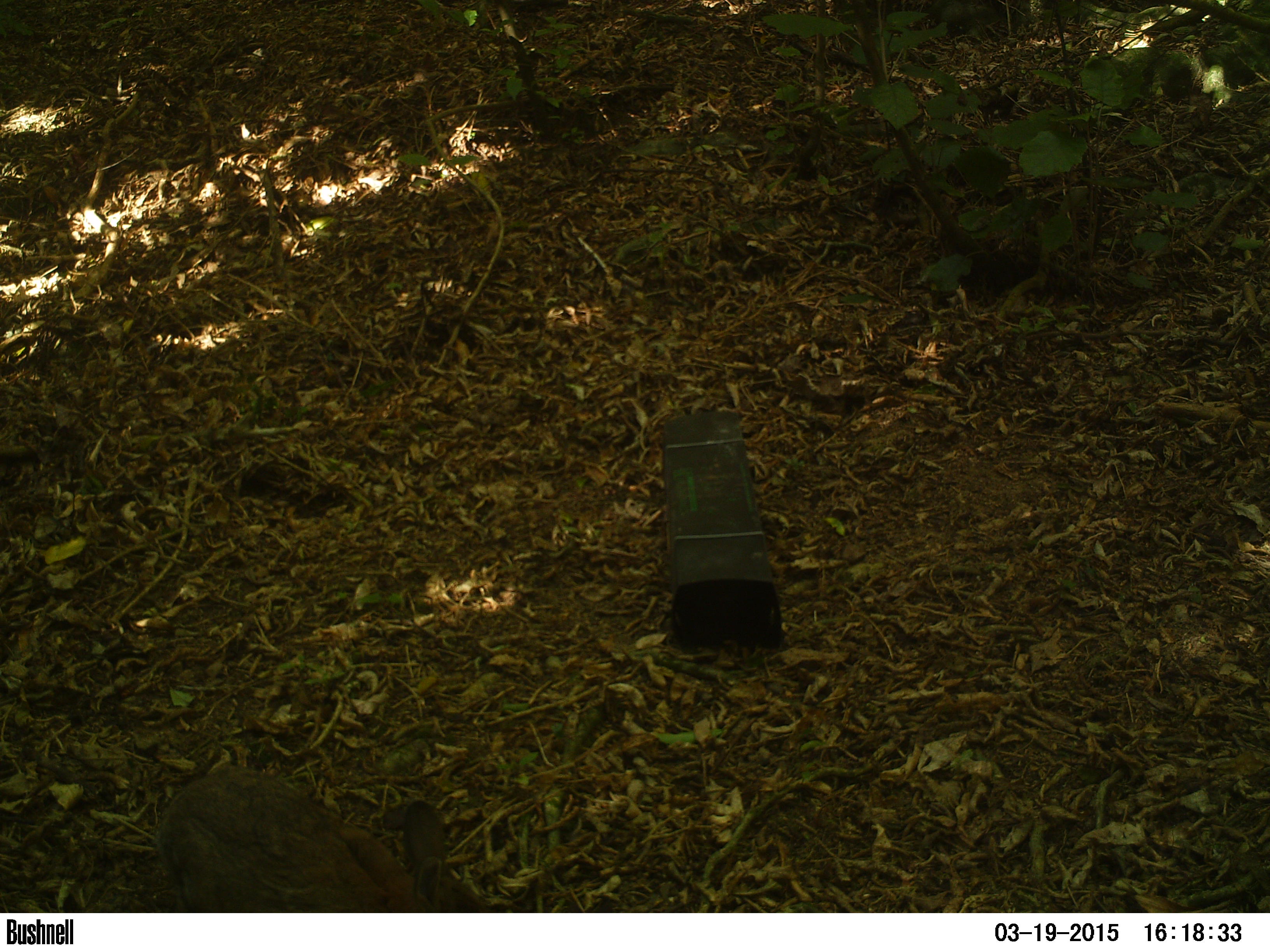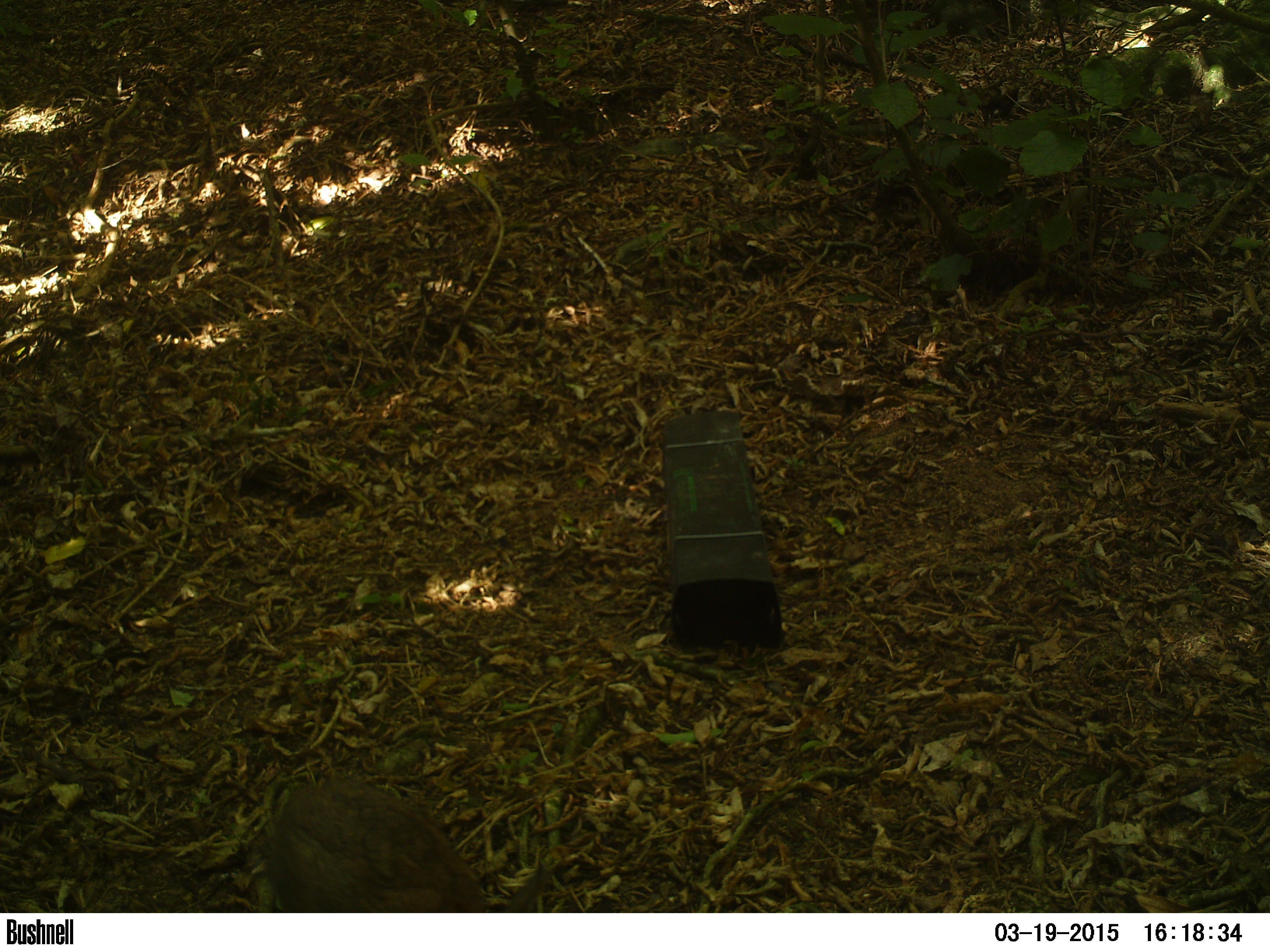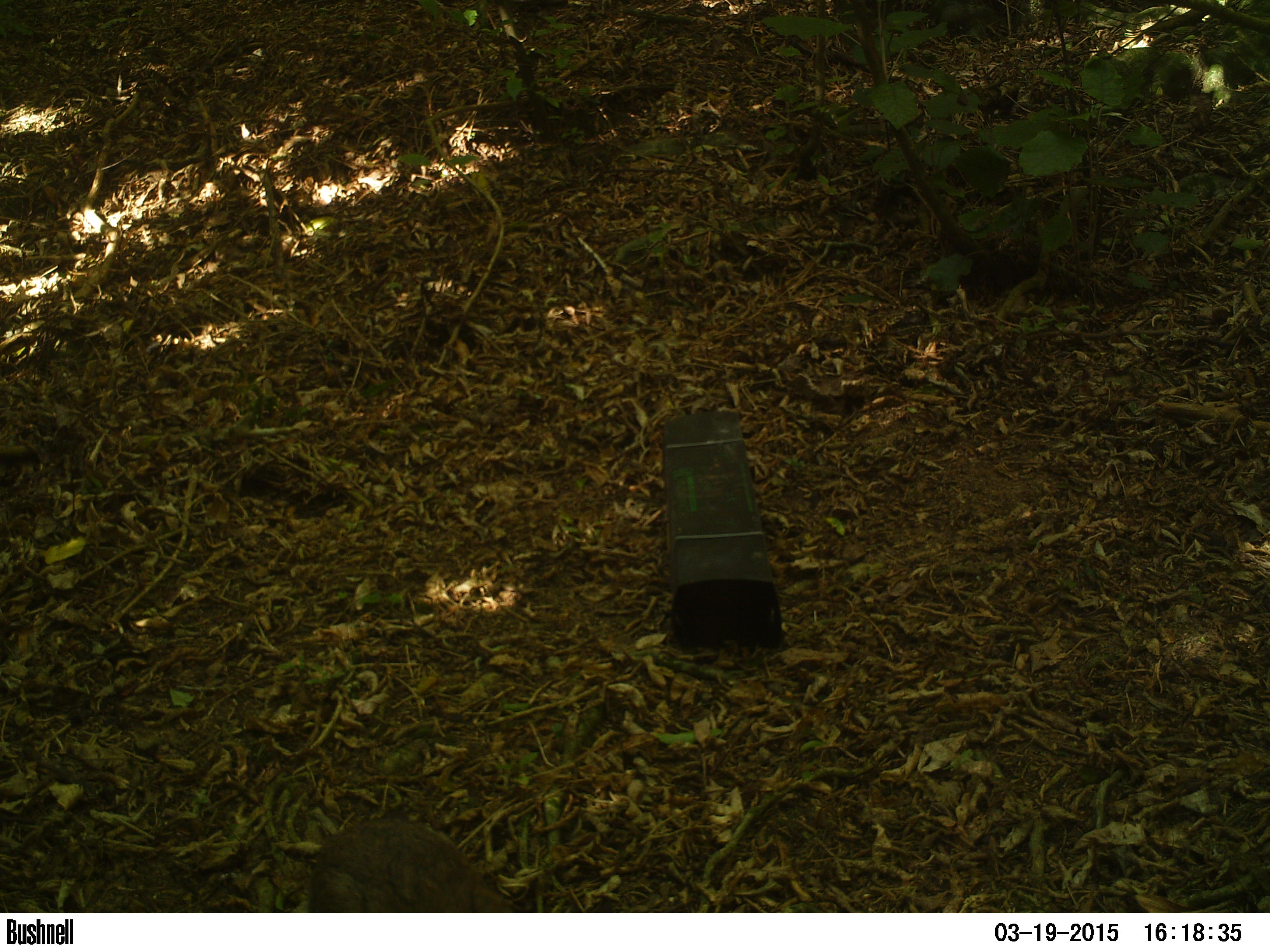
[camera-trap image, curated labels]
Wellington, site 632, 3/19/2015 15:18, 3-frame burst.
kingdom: Animalia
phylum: Chordata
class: Mammalia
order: Lagomorpha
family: Leporidae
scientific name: Leporidae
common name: rabbit